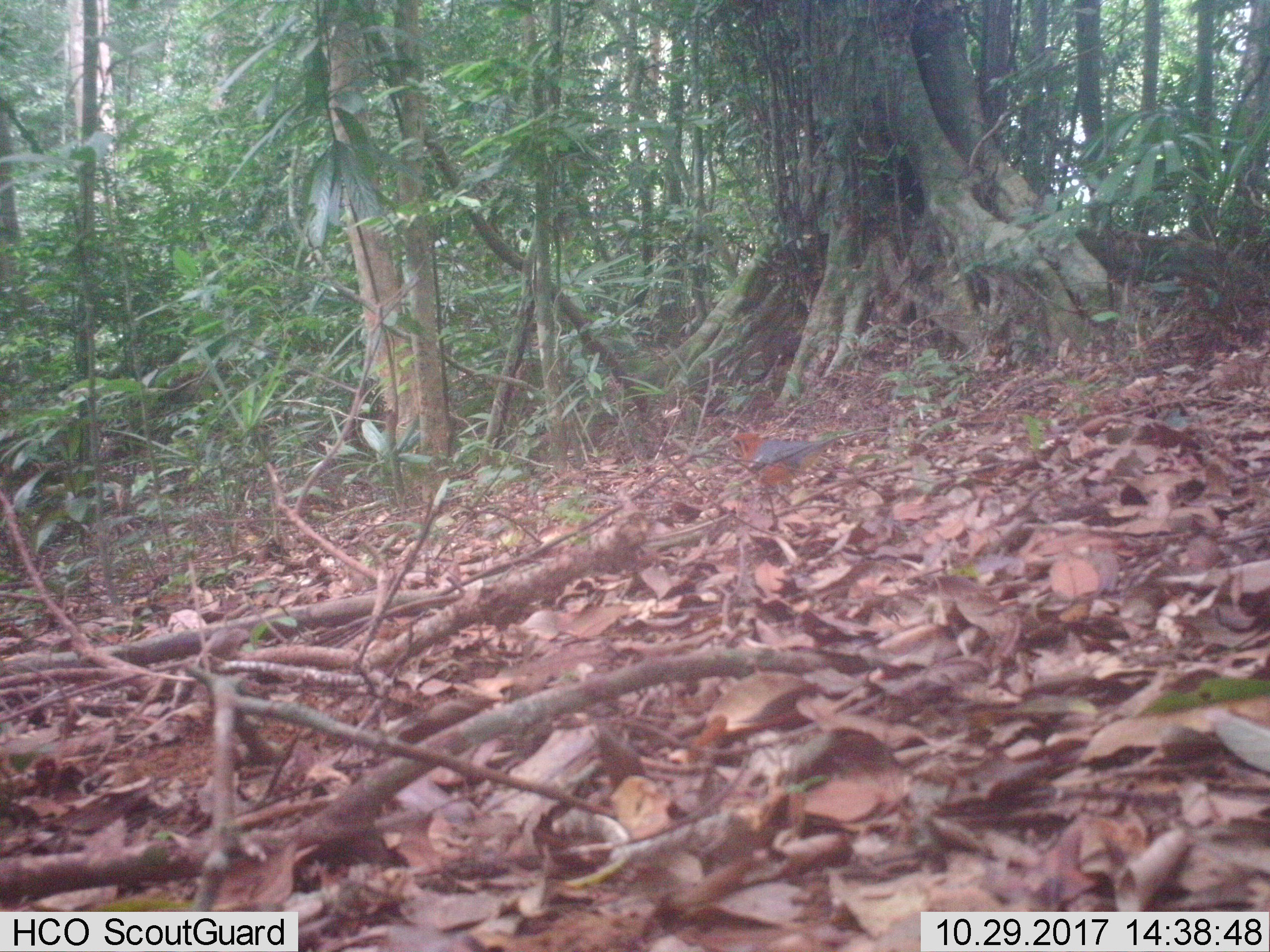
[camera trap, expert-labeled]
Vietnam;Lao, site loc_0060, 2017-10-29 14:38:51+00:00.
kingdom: Animalia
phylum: Chordata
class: Aves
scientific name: Aves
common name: bird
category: unidentified bird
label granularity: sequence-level